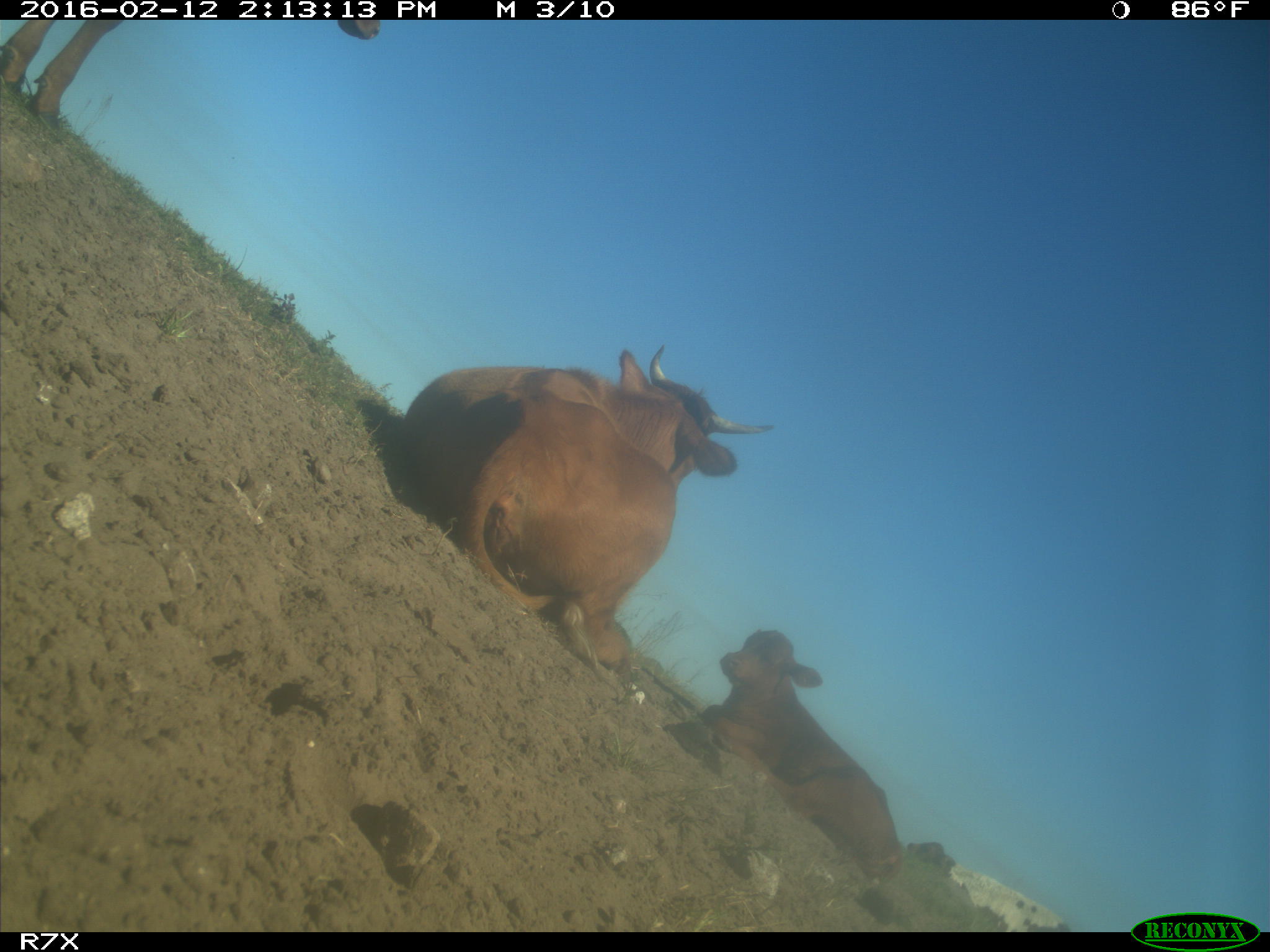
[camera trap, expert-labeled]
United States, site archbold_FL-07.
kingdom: Animalia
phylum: Chordata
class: Mammalia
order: Artiodactyla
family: Bovidae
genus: Bos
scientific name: Bos taurus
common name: domestic cow